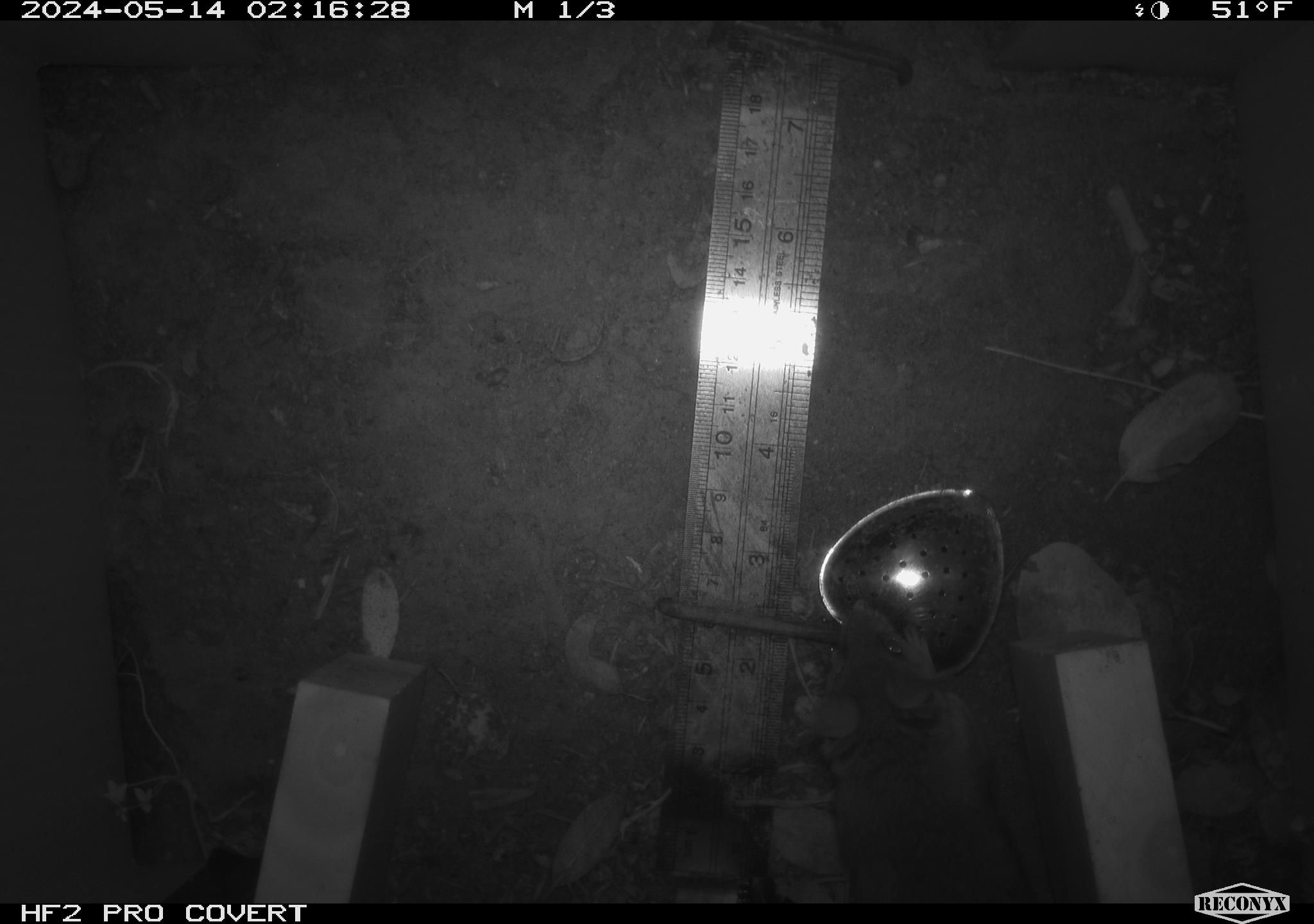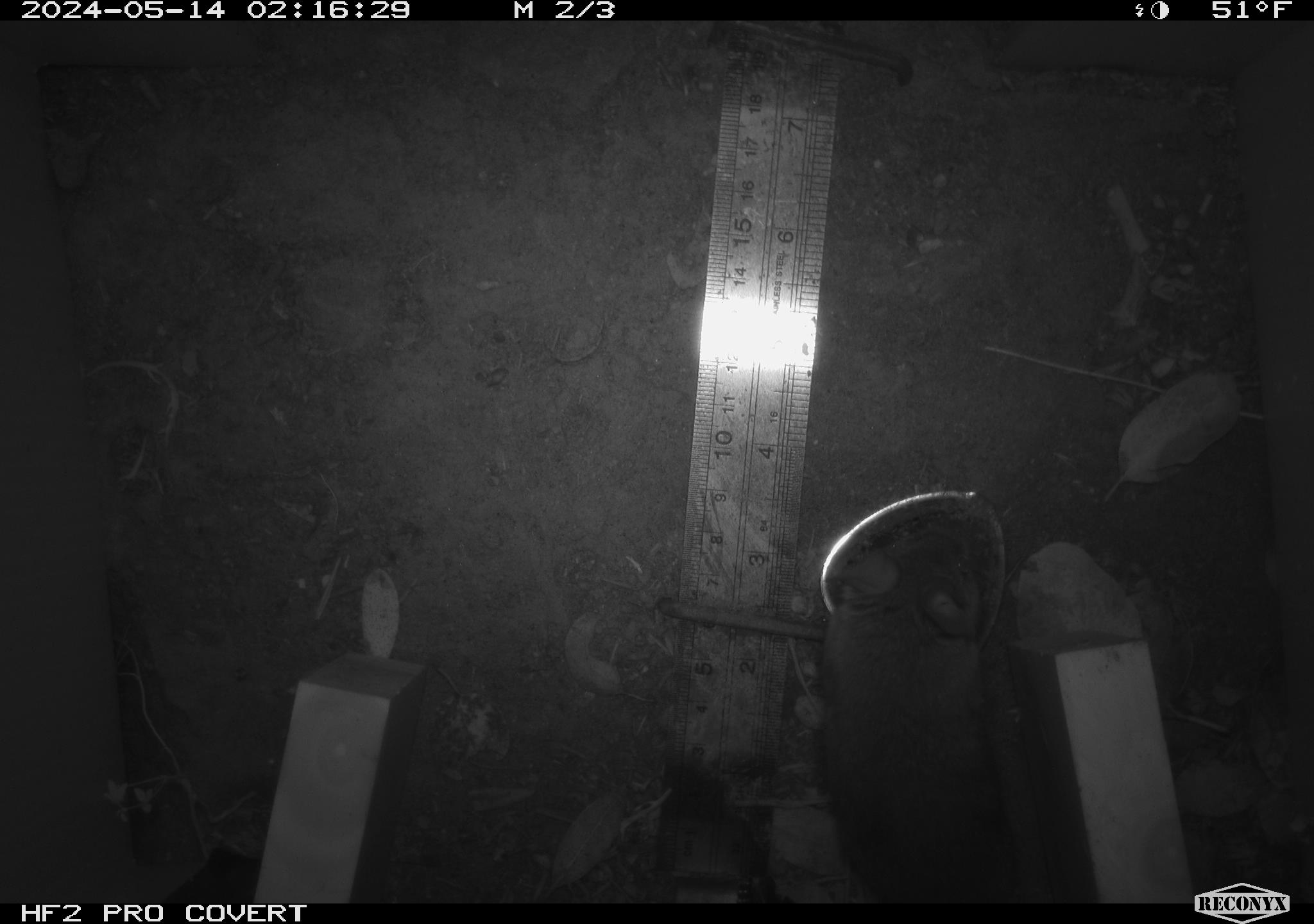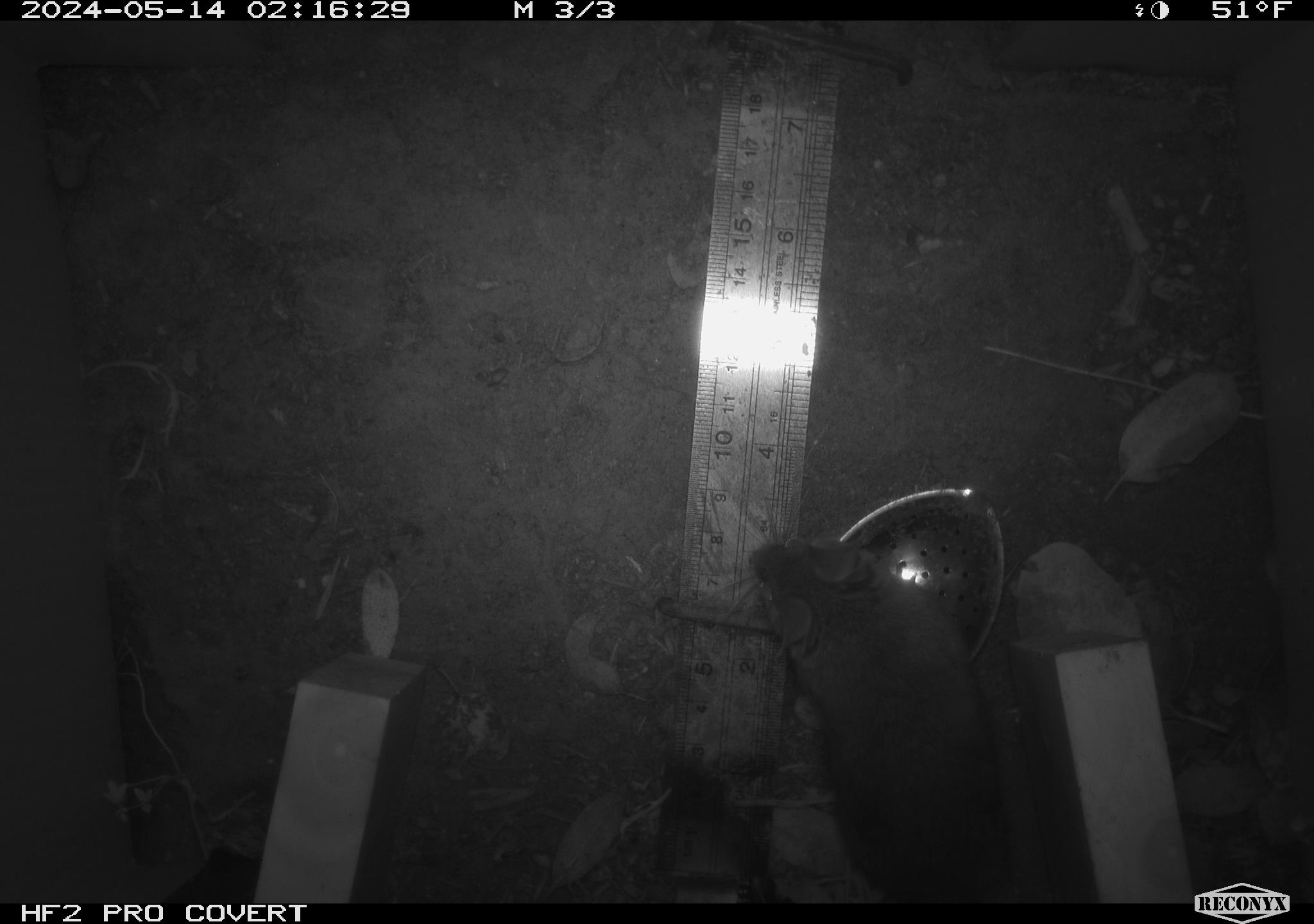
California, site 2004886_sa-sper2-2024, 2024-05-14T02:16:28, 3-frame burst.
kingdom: Animalia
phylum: Chordata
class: Mammalia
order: Rodentia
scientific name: Rodentia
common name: mouse species